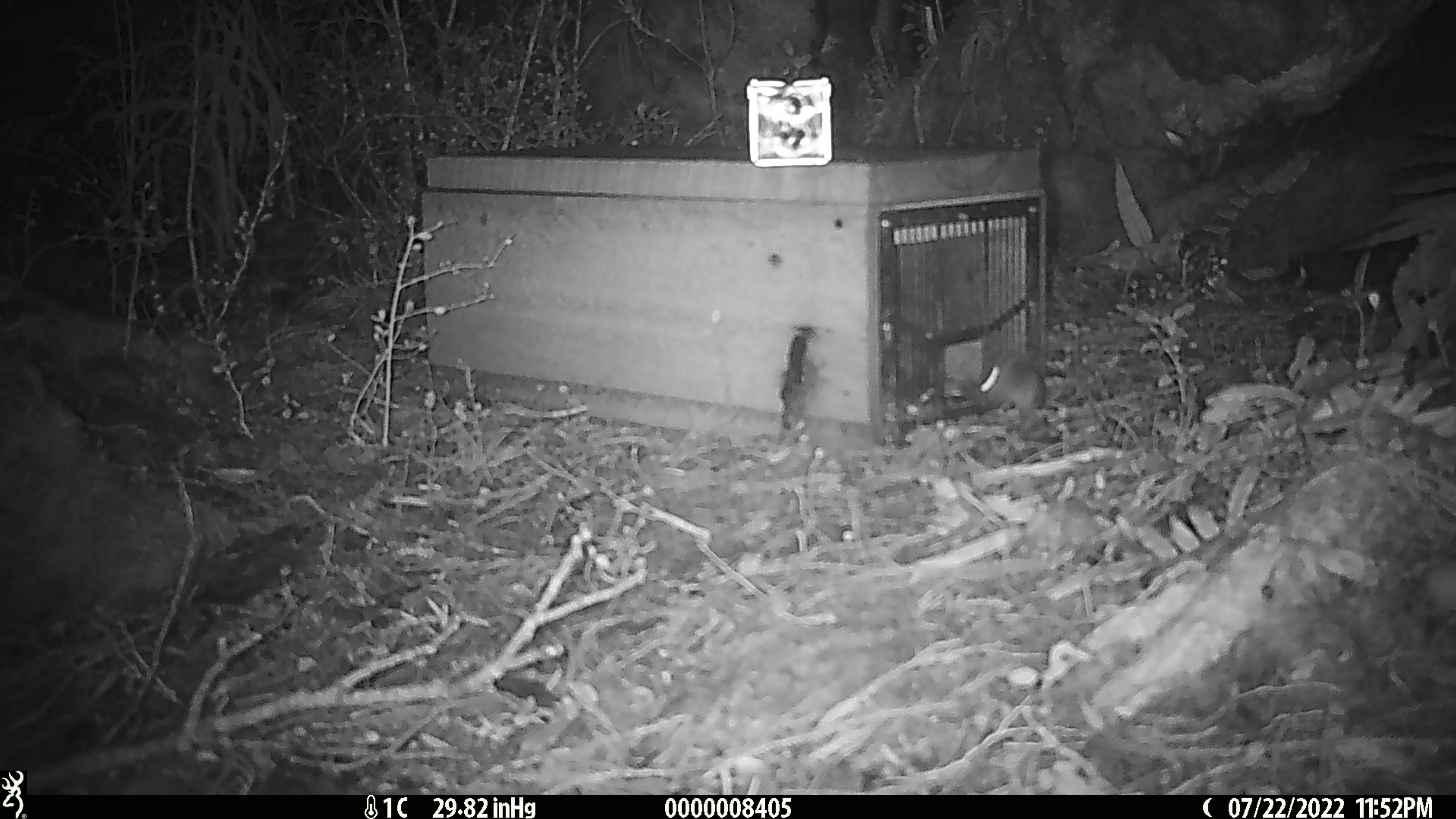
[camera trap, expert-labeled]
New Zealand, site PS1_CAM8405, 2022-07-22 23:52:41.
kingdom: Animalia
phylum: Chordata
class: Mammalia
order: Rodentia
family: Muridae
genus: Mus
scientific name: Mus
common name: mouse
Mouse (Mus).